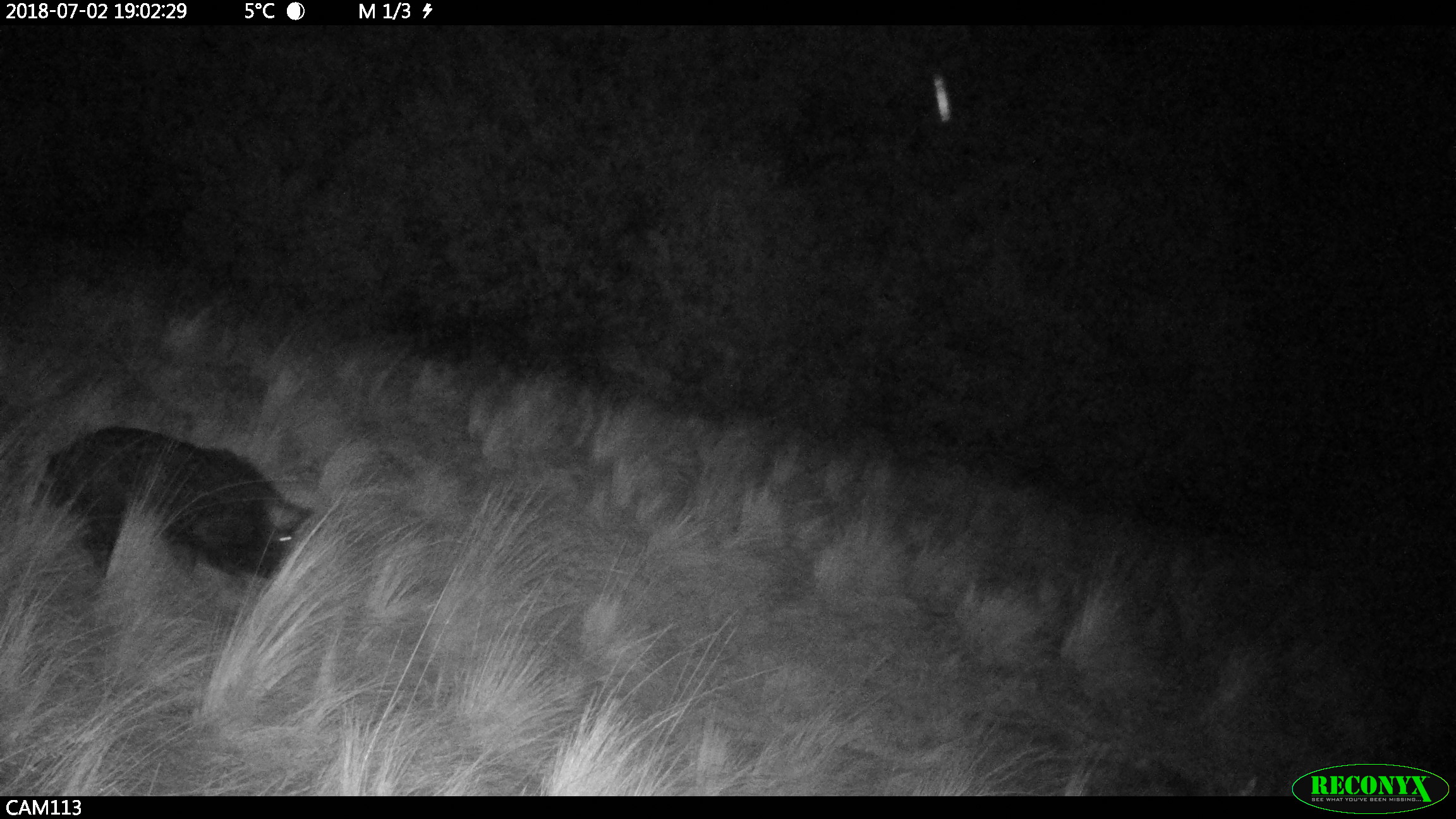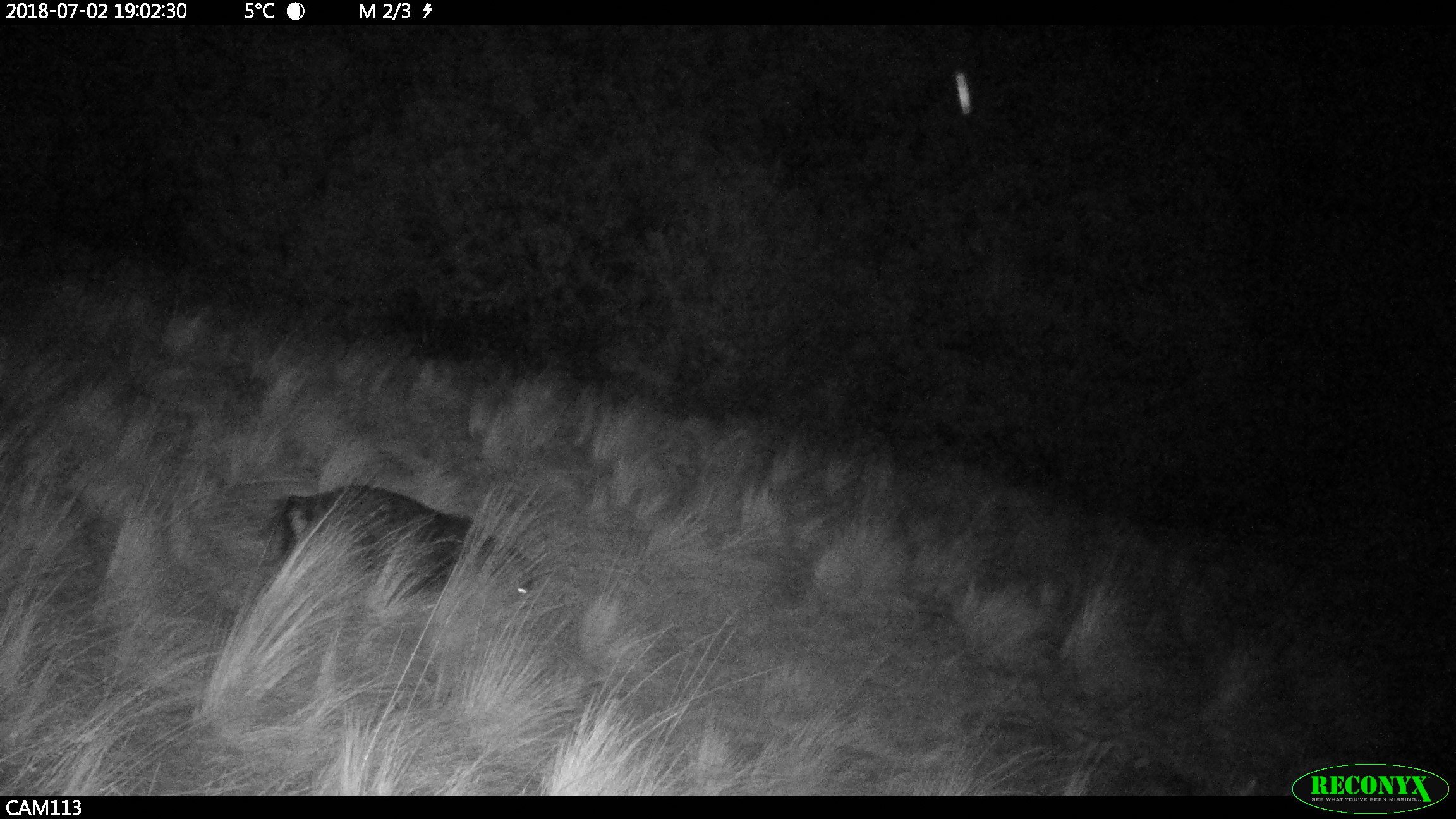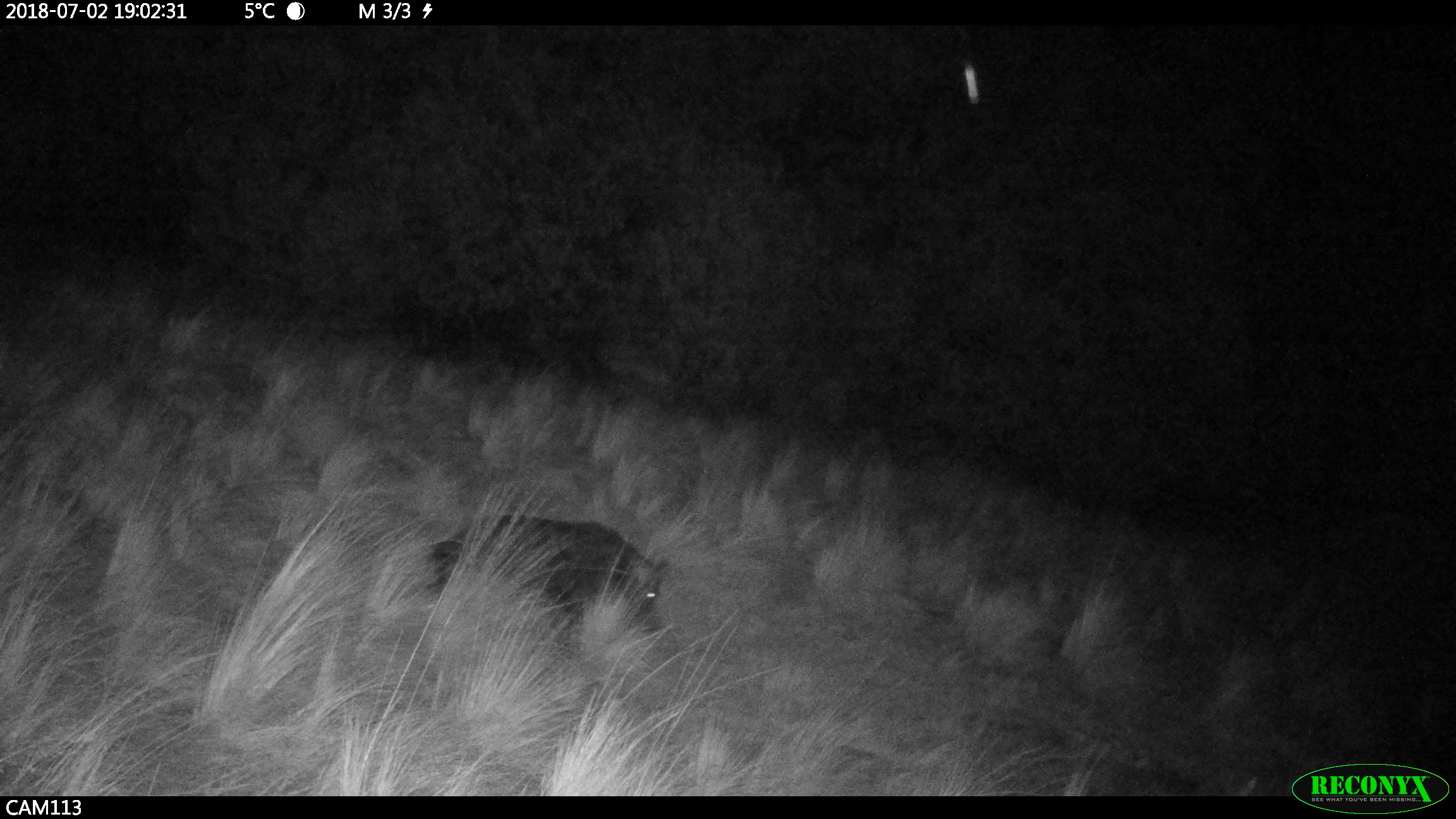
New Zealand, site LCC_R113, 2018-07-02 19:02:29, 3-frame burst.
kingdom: Animalia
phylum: Chordata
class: Mammalia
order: Artiodactyla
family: Suidae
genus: Sus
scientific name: Sus scrofa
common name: pig